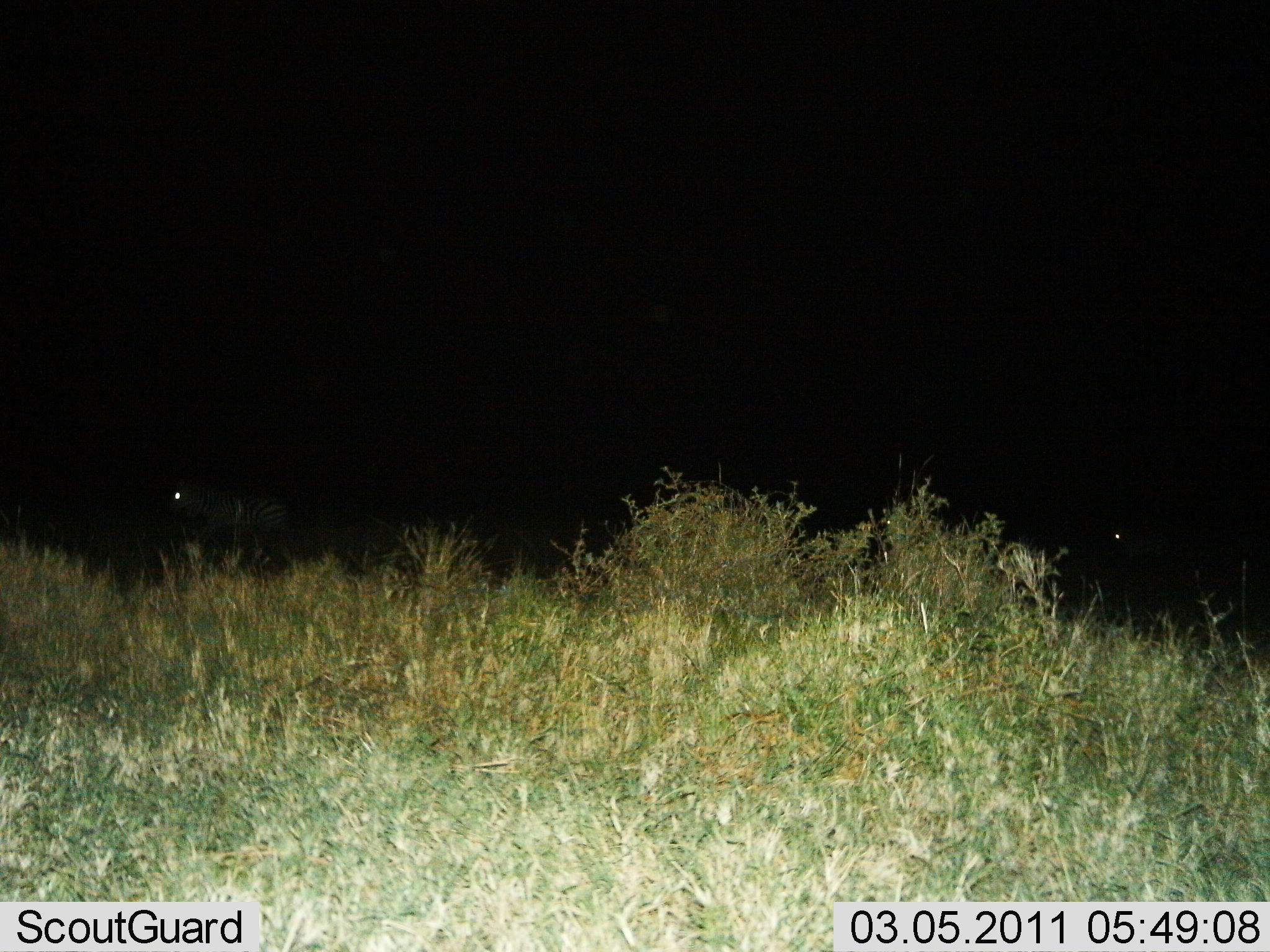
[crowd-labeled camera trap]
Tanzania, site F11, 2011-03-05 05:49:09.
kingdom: Animalia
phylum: Chordata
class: Mammalia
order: Perissodactyla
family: Equidae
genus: Equus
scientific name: Equus quagga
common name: plains zebra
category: zebra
Zebra (plains zebra) (Equus quagga), count 2. Behavior (volunteer vote fractions): standing 60%, resting 0%, moving 60%, interacting 0%. Young present (vote fraction): 0%. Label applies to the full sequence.